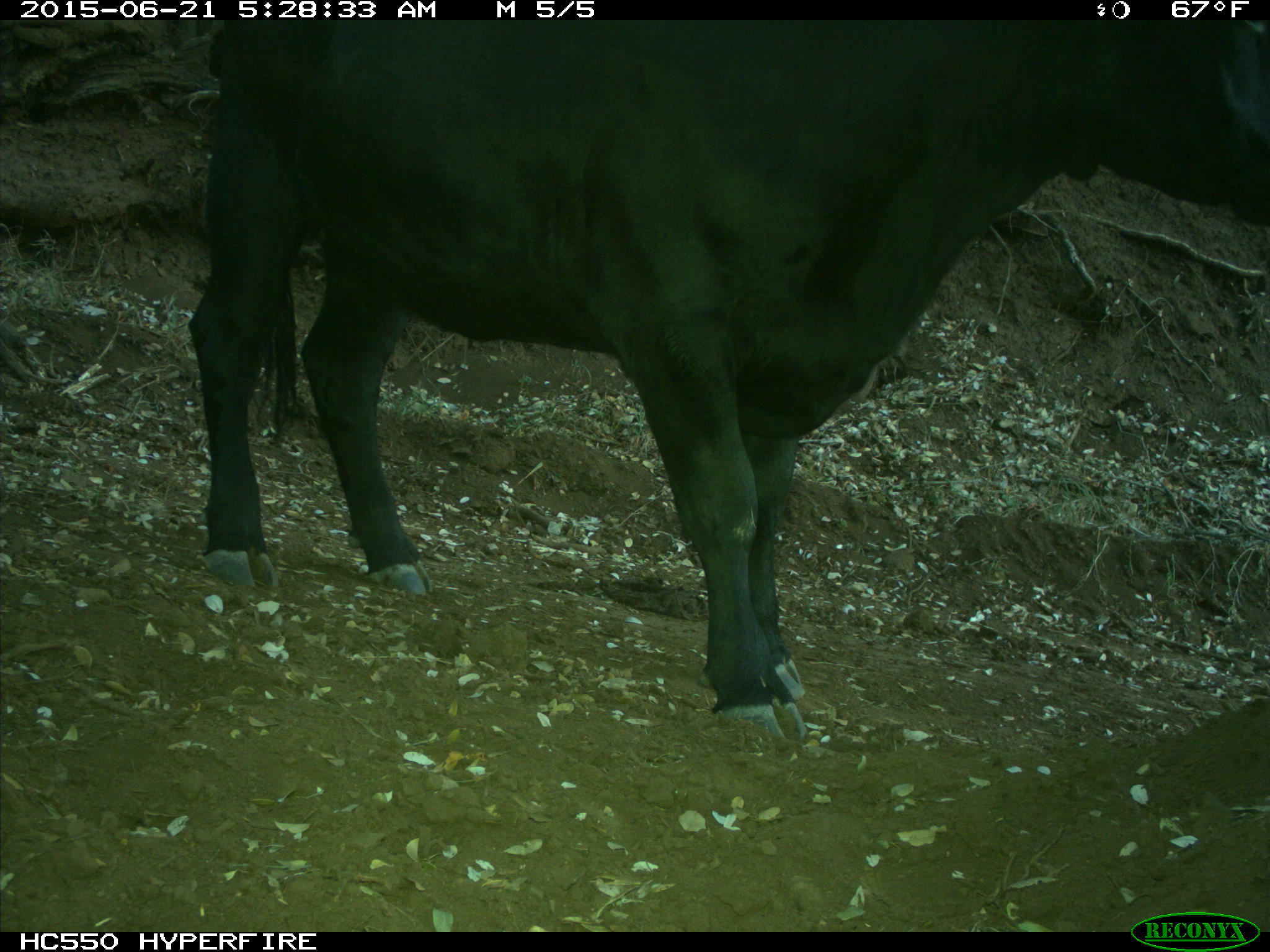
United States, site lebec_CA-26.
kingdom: Animalia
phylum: Chordata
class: Mammalia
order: Artiodactyla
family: Bovidae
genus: Bos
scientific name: Bos taurus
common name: domestic cow